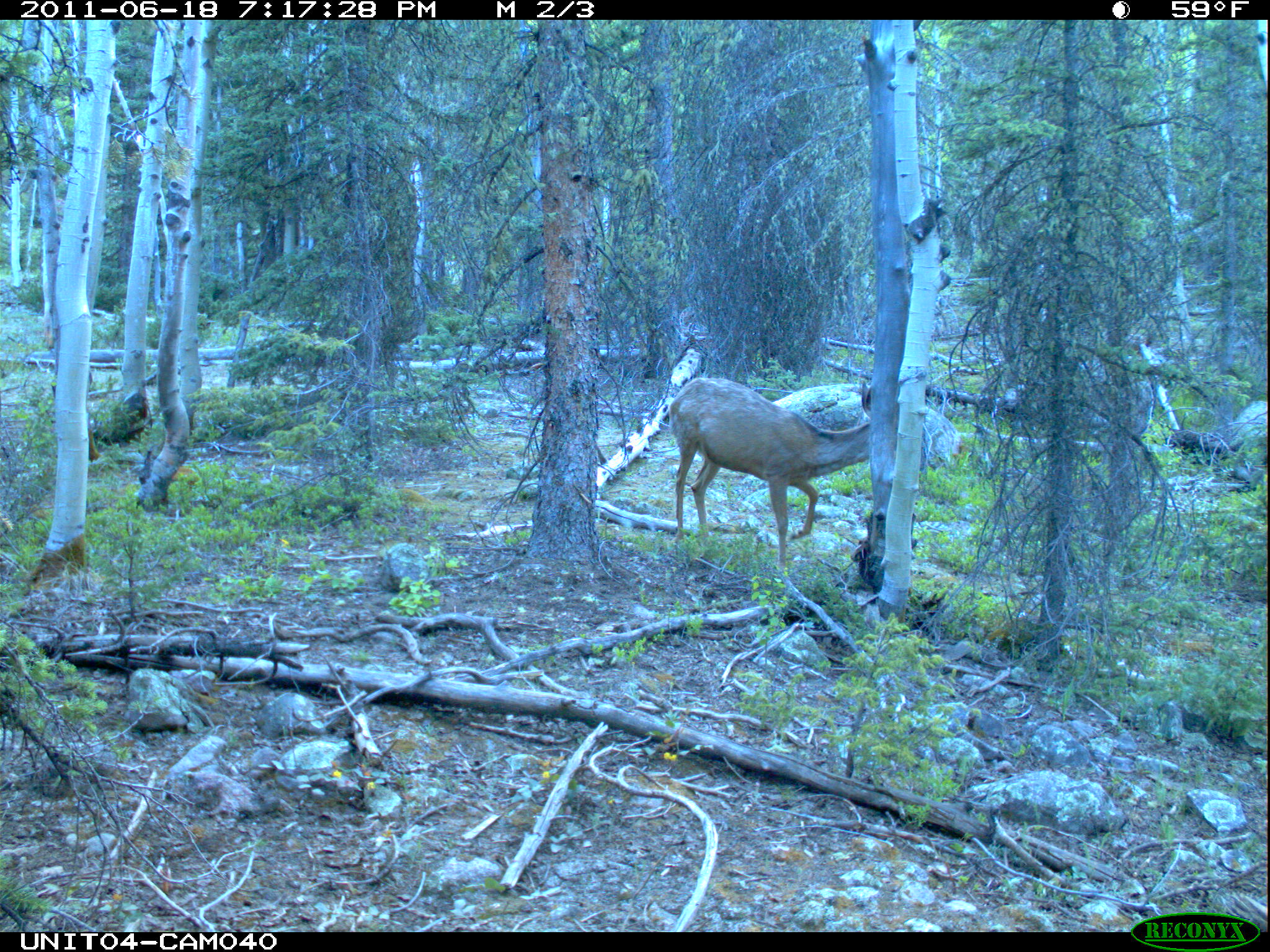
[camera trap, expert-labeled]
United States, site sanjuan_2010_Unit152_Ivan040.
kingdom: Animalia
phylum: Chordata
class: Mammalia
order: Artiodactyla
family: Cervidae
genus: Odocoileus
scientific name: Odocoileus hemionus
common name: mule deer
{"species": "Odocoileus hemionus (mule deer)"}